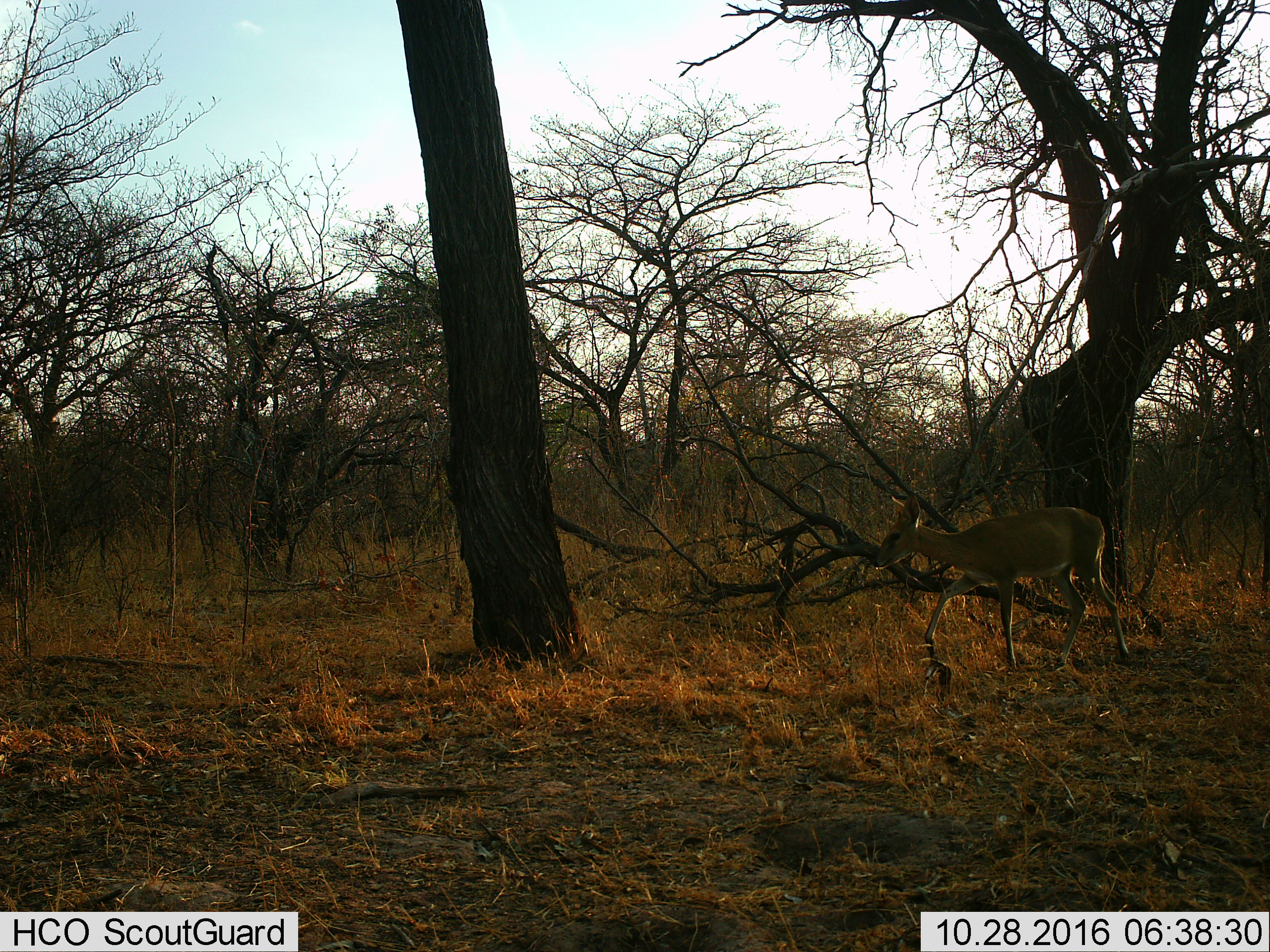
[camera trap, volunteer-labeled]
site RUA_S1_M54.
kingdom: Animalia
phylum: Chordata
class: Mammalia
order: Artiodactyla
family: Bovidae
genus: Aepyceros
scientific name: Aepyceros melampus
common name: impala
Impala (Aepyceros melampus), count 1. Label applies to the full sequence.